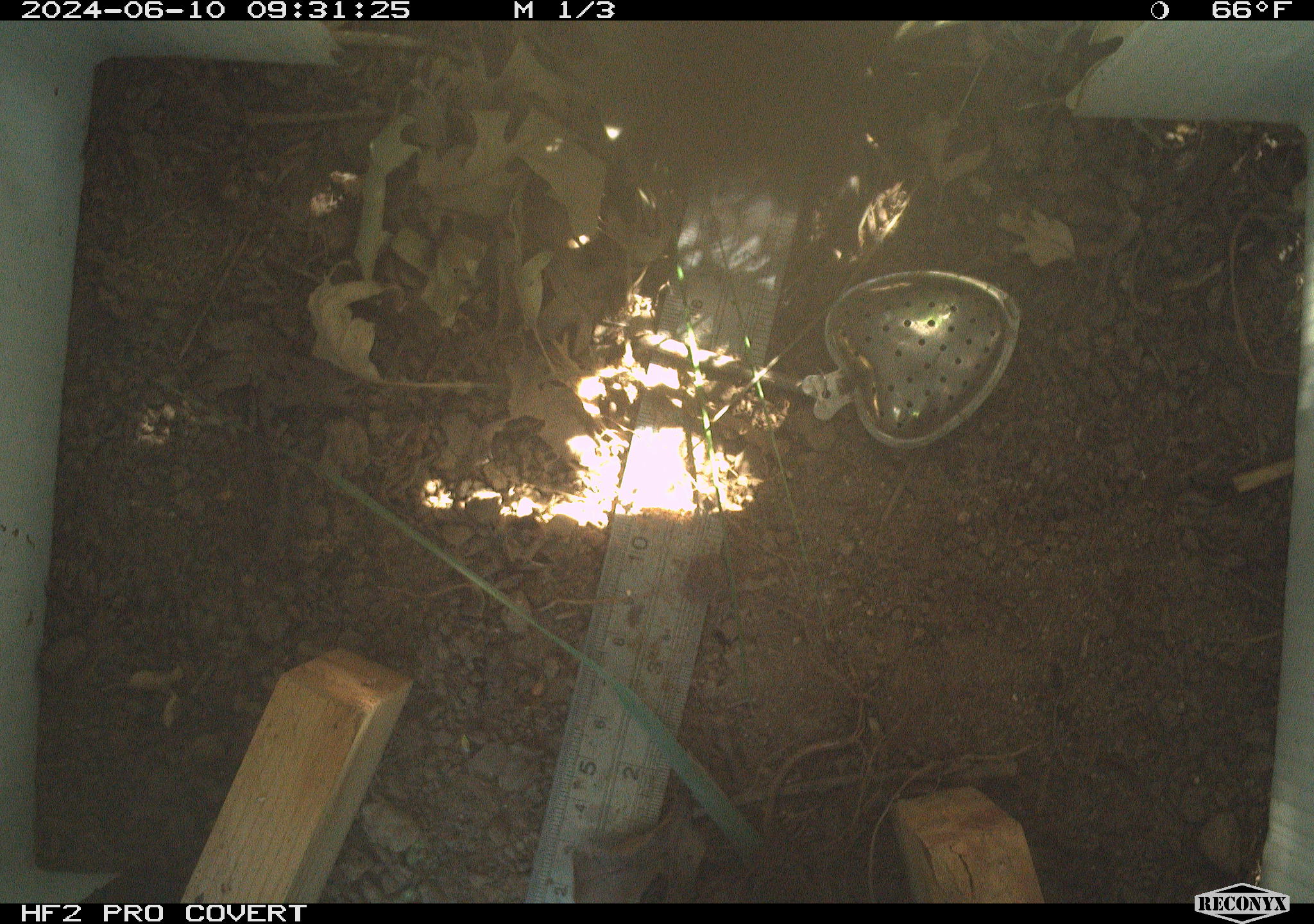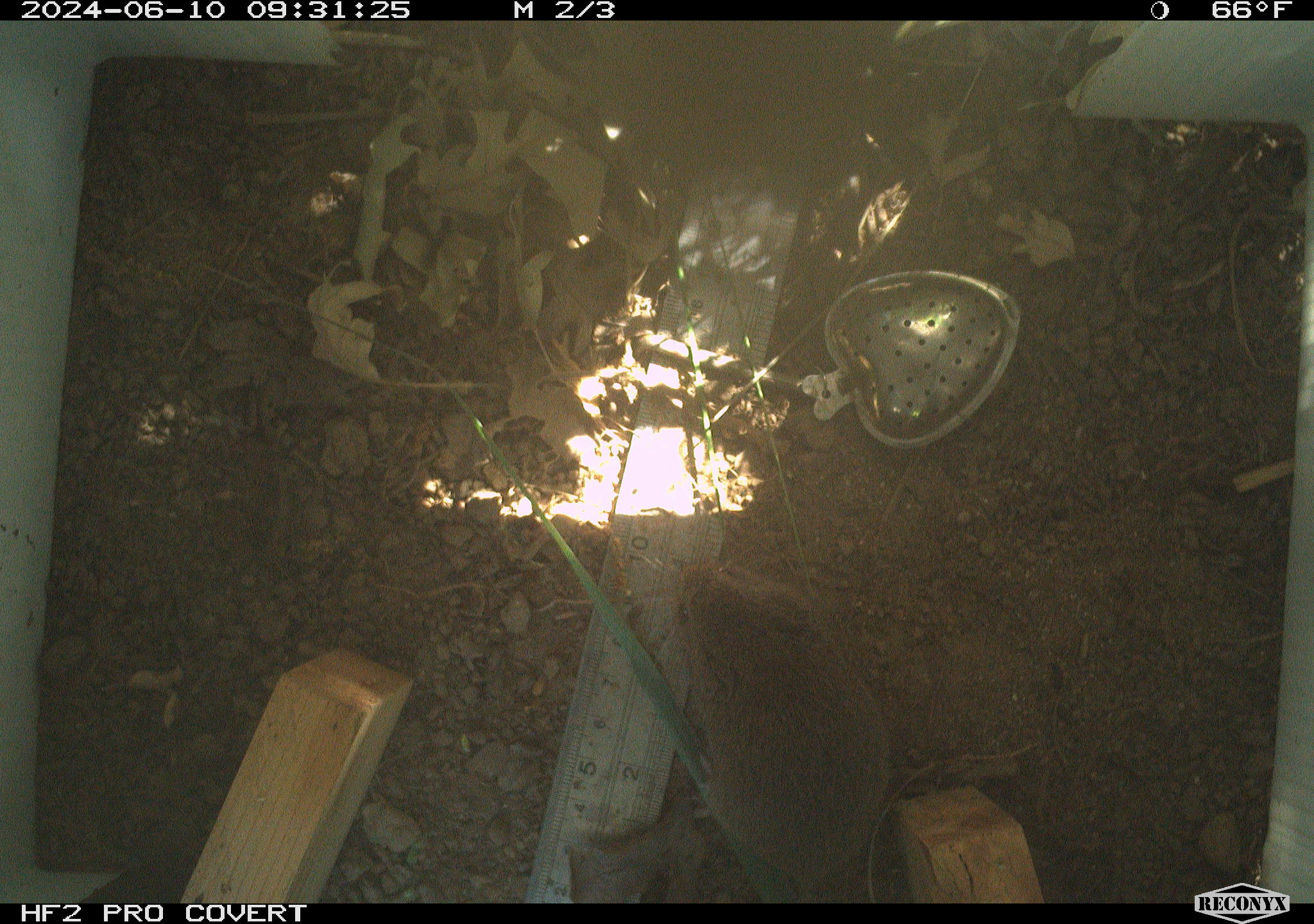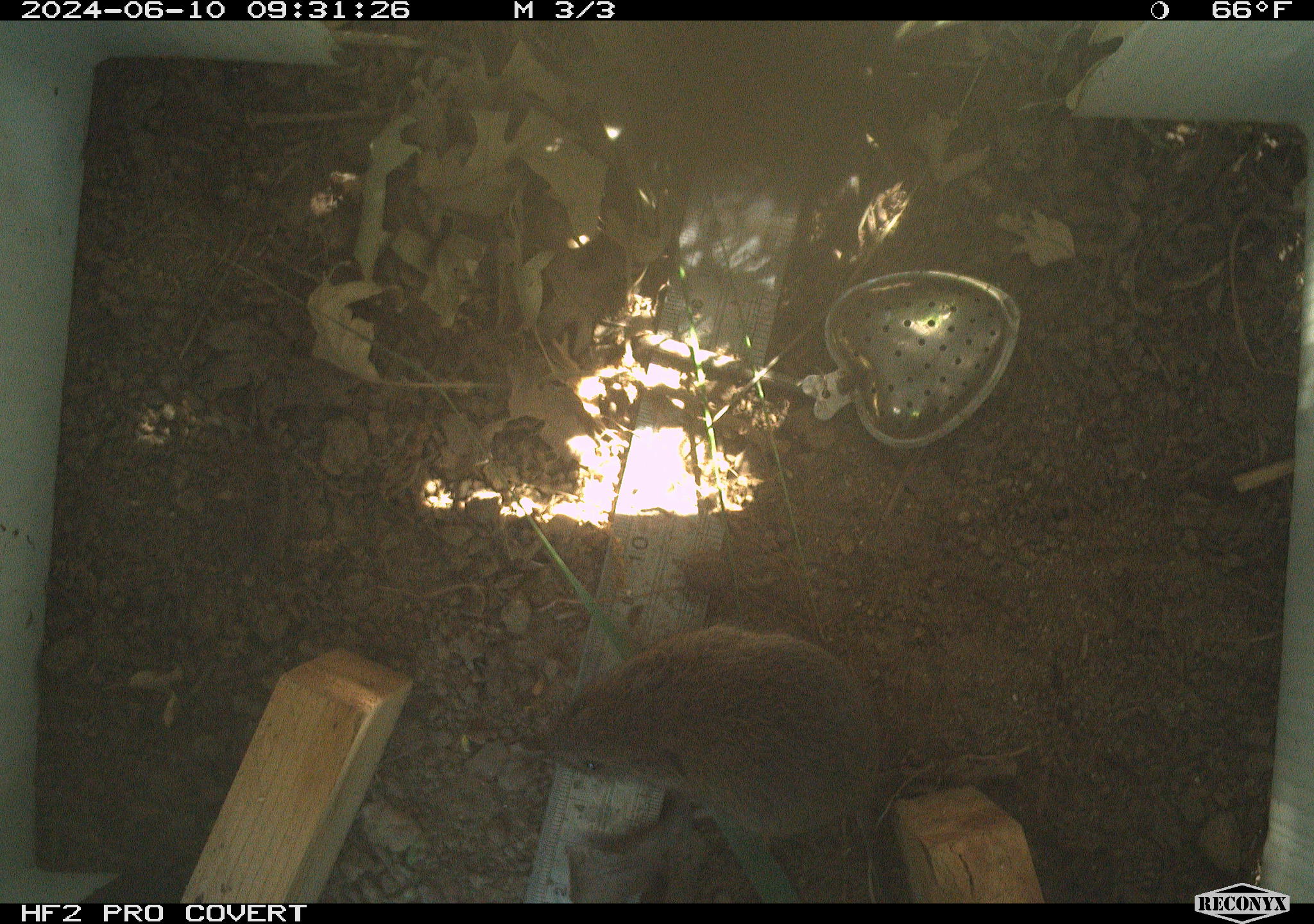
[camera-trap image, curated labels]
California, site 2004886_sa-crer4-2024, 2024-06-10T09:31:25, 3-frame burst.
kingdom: Animalia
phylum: Chordata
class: Mammalia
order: Rodentia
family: Cricetidae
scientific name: Arvicolinae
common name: voles, lemmings, and muskrats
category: arvicolinae subfamily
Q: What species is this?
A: Arvicolinae subfamily (voles, lemmings, and muskrats) (Arvicolinae).